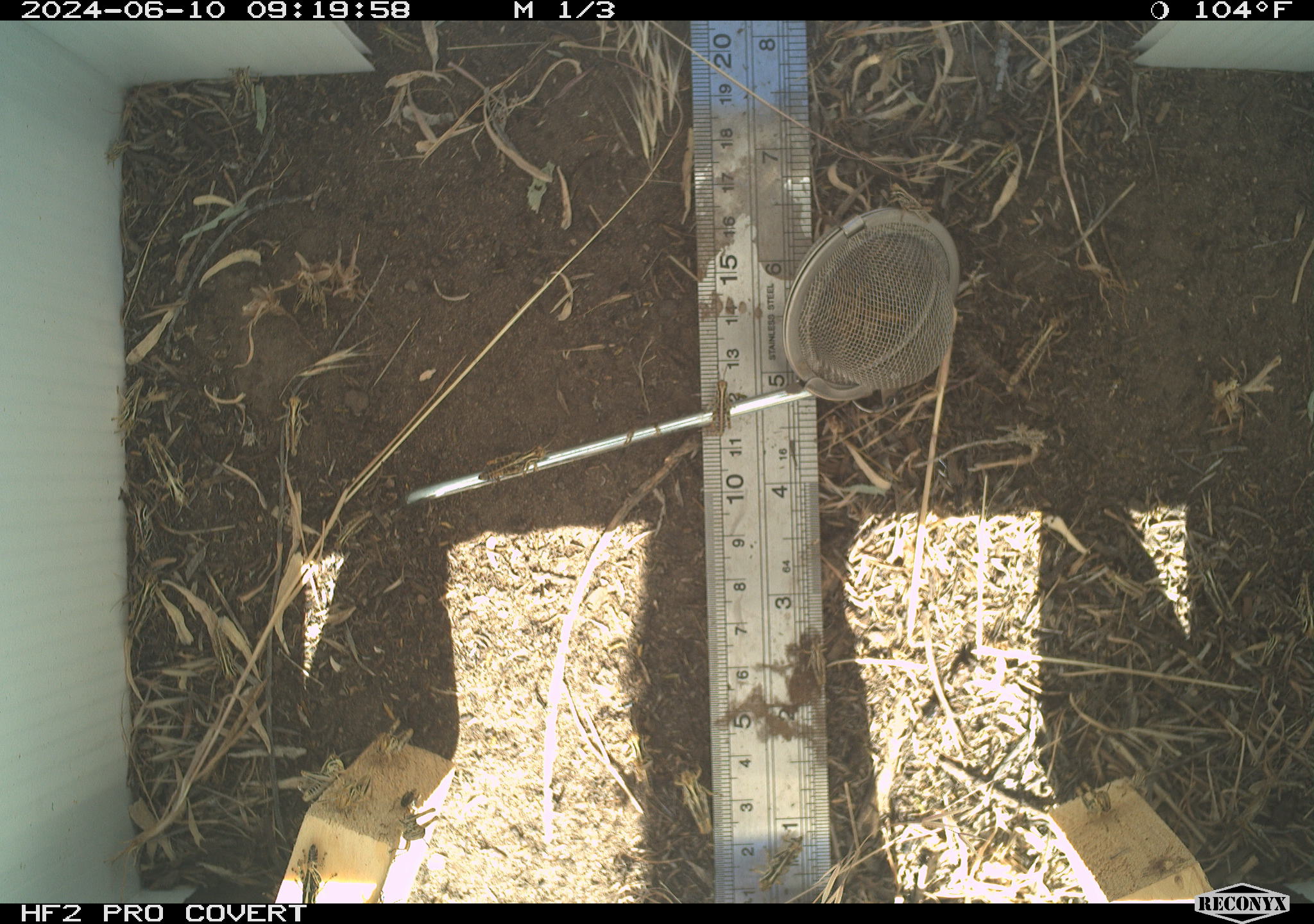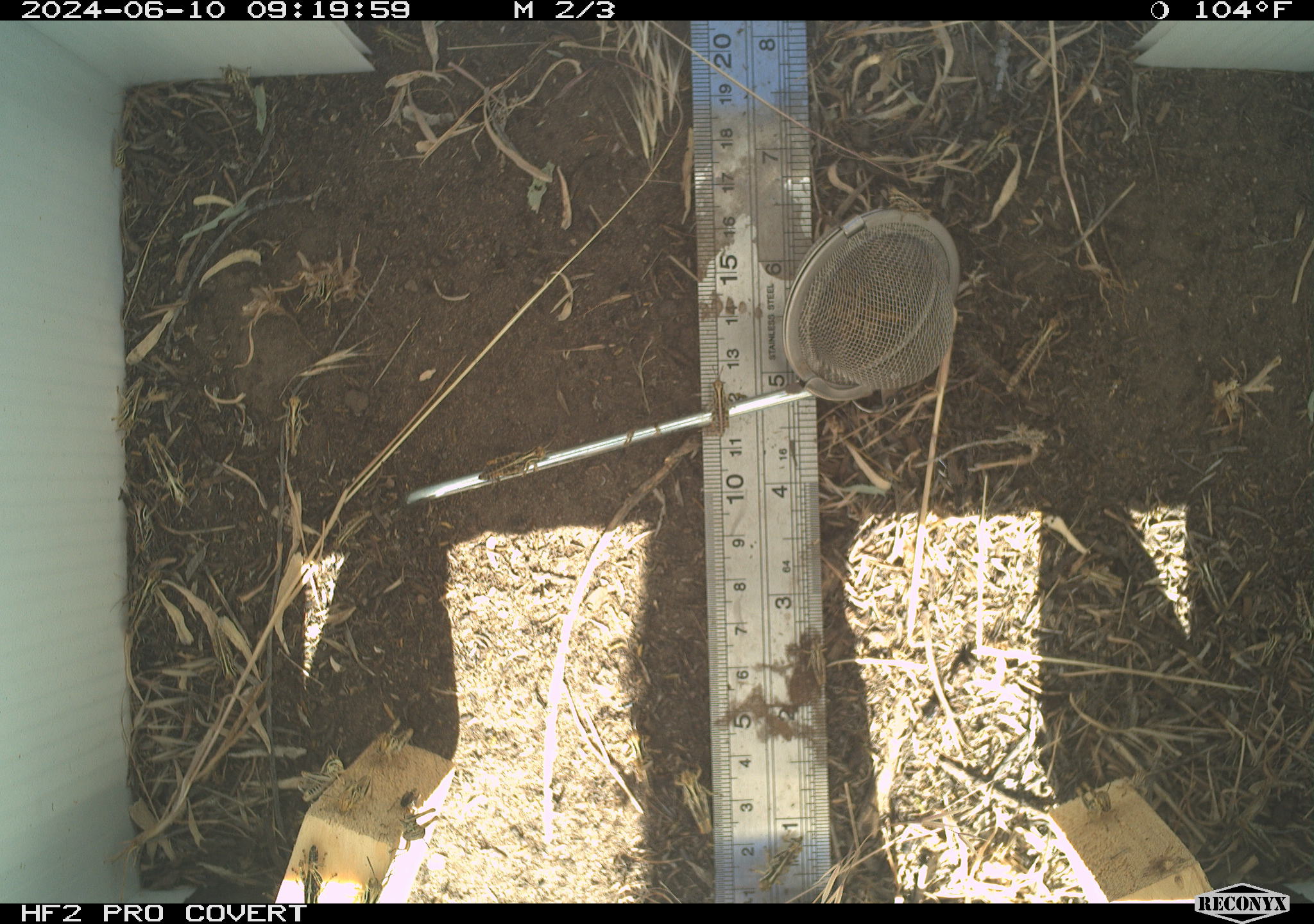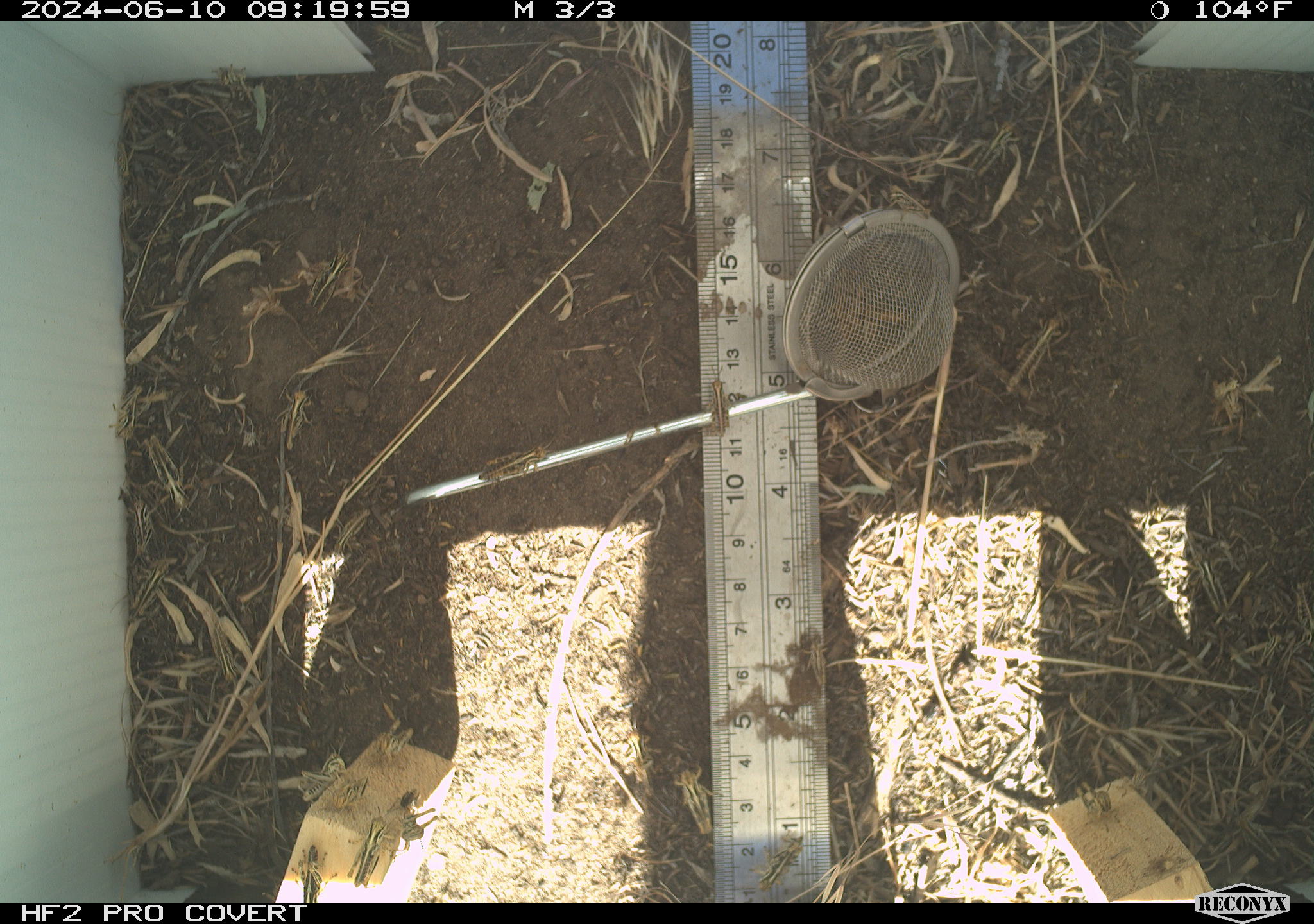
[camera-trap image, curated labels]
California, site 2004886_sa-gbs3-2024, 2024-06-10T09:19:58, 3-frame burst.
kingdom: Animalia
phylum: Arthropoda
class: Insecta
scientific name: Insecta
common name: insect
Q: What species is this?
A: Insect (Insecta).